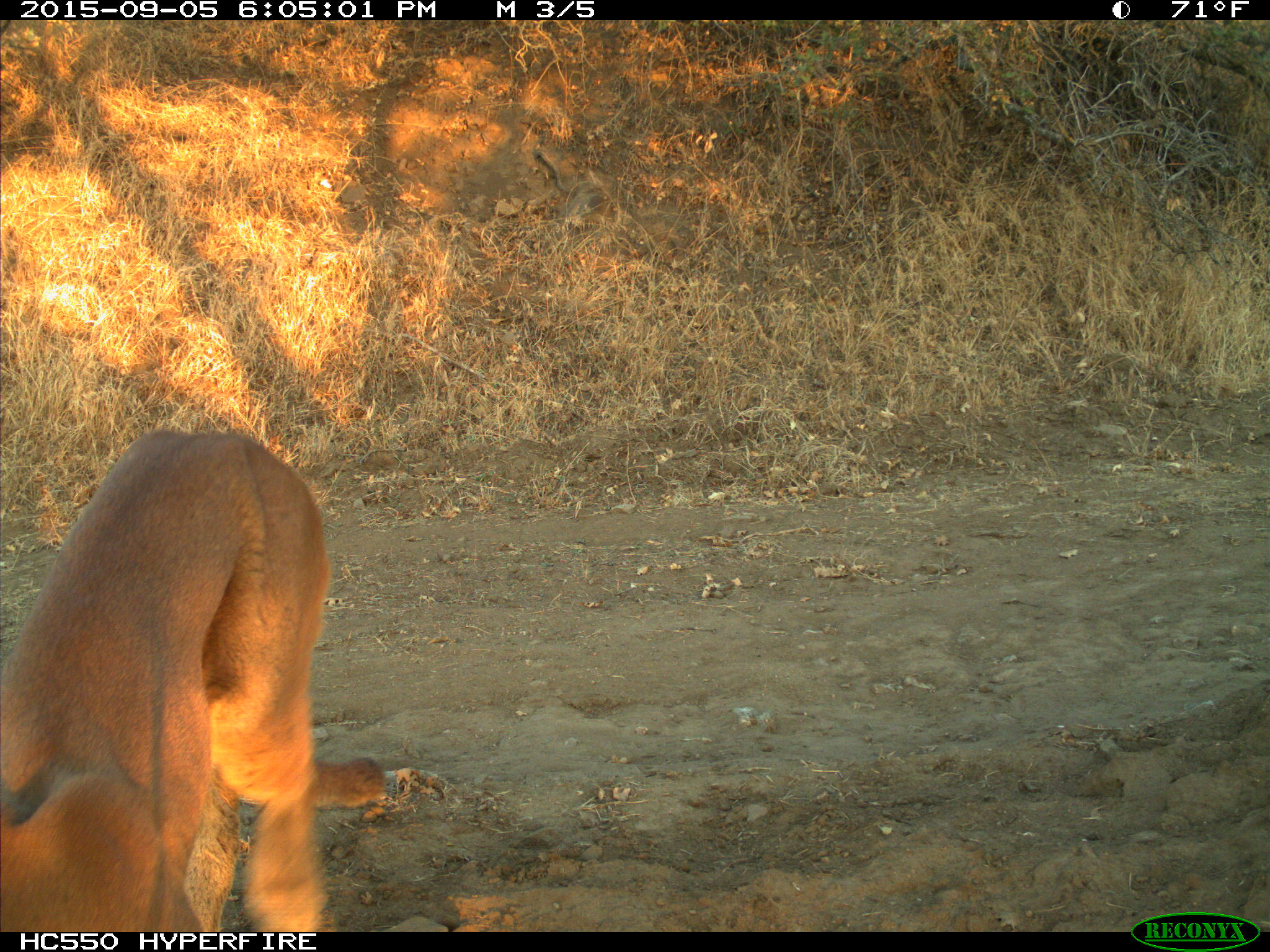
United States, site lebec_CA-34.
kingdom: Animalia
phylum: Chordata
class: Mammalia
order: Carnivora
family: Felidae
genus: Puma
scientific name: Puma concolor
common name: mountain lion